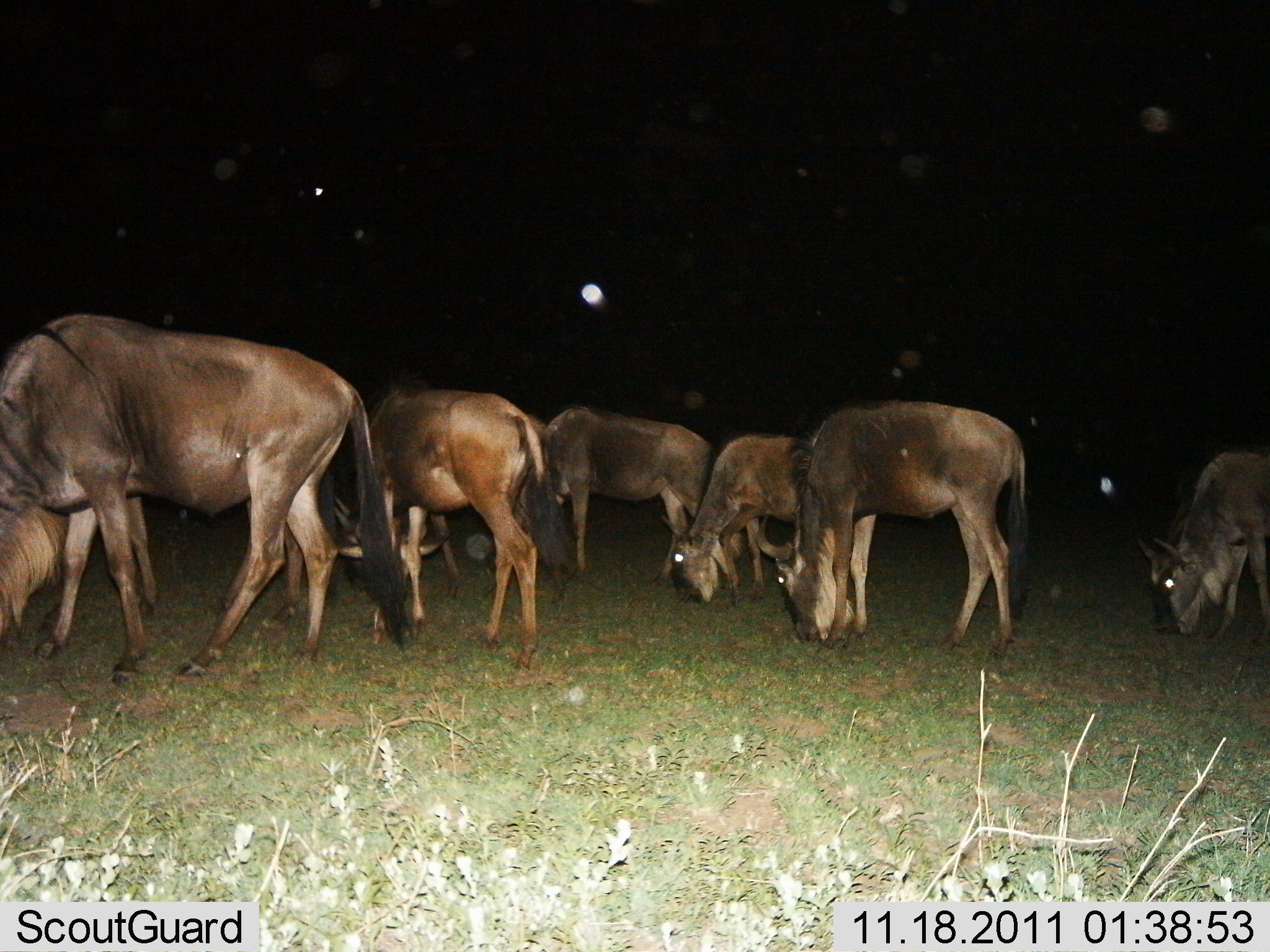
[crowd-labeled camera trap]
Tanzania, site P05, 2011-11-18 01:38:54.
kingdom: Animalia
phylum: Chordata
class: Mammalia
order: Artiodactyla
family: Bovidae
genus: Connochaetes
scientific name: Connochaetes taurinus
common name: blue wildebeest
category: wildebeest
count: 7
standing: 20%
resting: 0%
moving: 0%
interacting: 0%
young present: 20%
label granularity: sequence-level